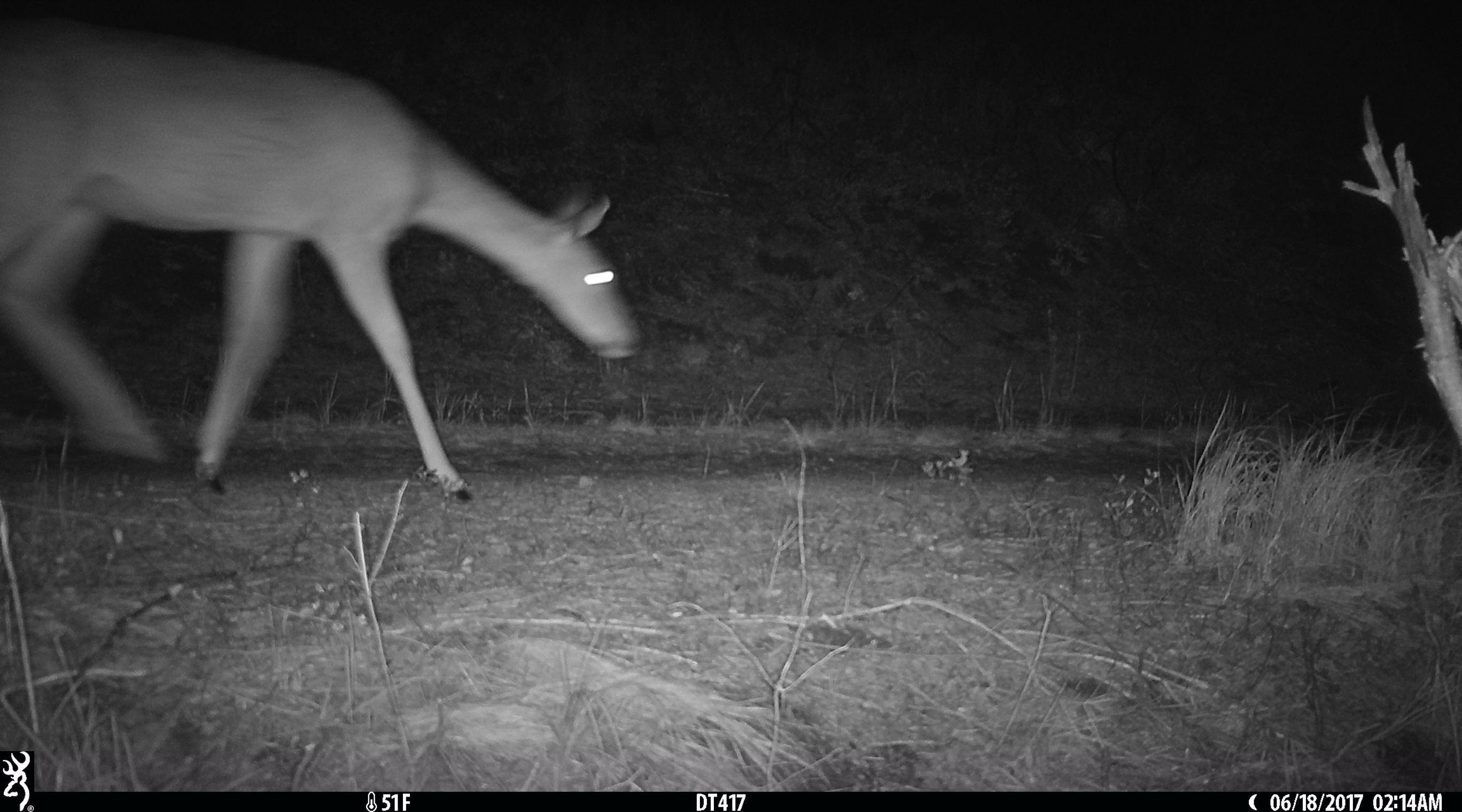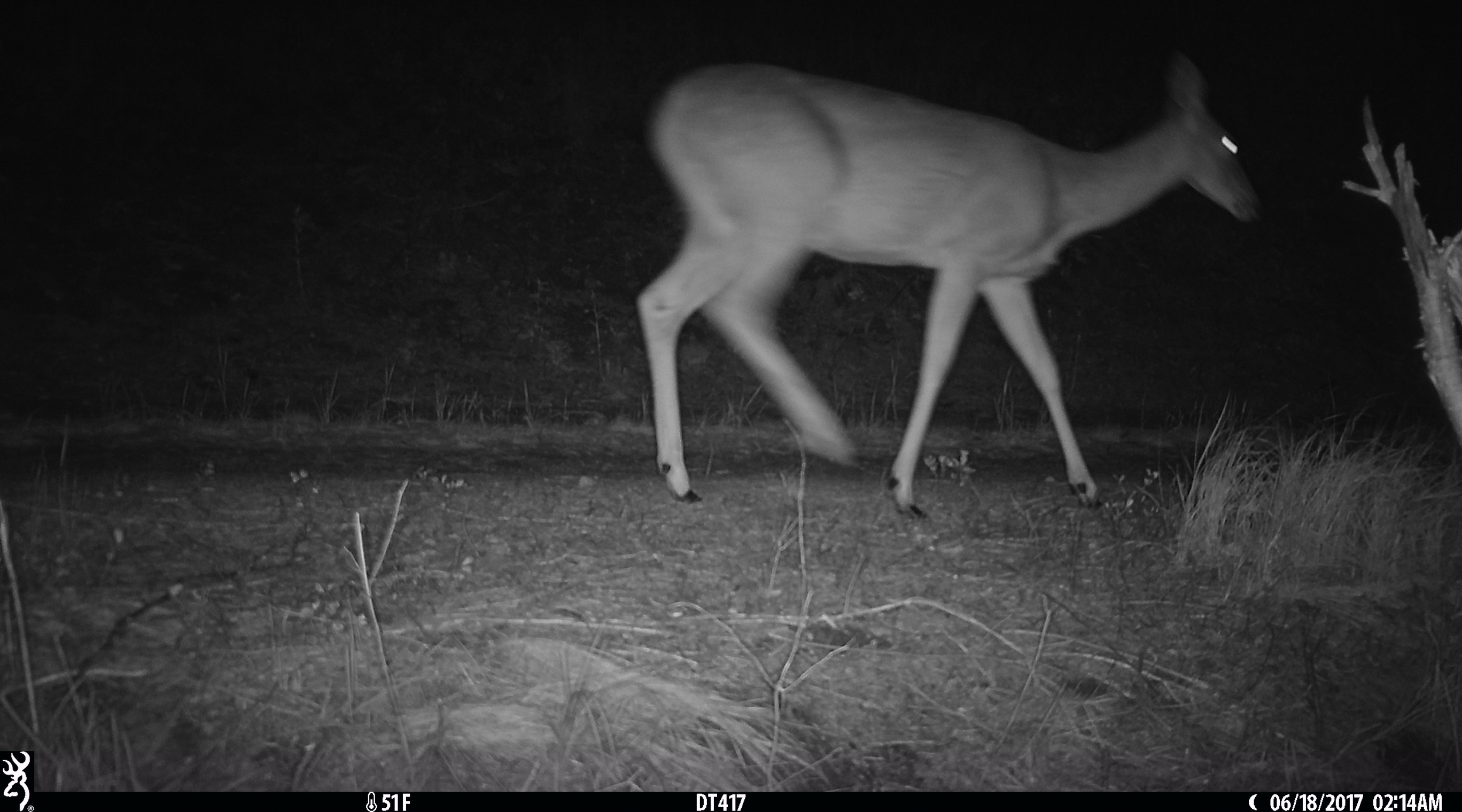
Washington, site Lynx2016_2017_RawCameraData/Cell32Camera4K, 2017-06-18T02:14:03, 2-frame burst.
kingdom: Animalia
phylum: Chordata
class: Mammalia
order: Artiodactyla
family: Cervidae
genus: Odocoileus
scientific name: Odocoileus virginianus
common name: white-tailed deer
Odocoileus virginianus (white-tailed deer). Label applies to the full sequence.